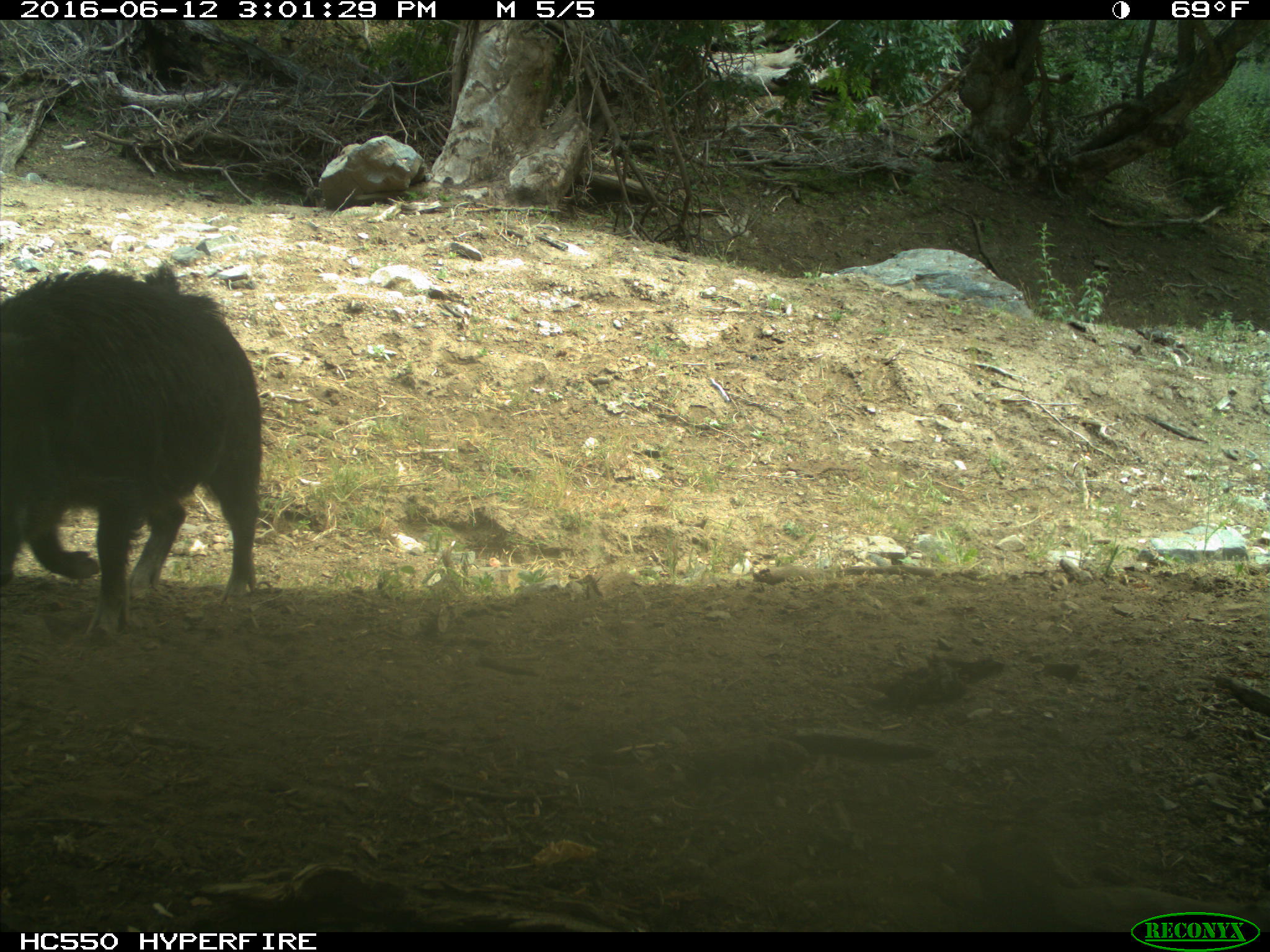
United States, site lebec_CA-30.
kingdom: Animalia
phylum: Chordata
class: Mammalia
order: Artiodactyla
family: Suidae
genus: Sus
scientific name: Sus scrofa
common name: wild boar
Sus scrofa (wild boar).